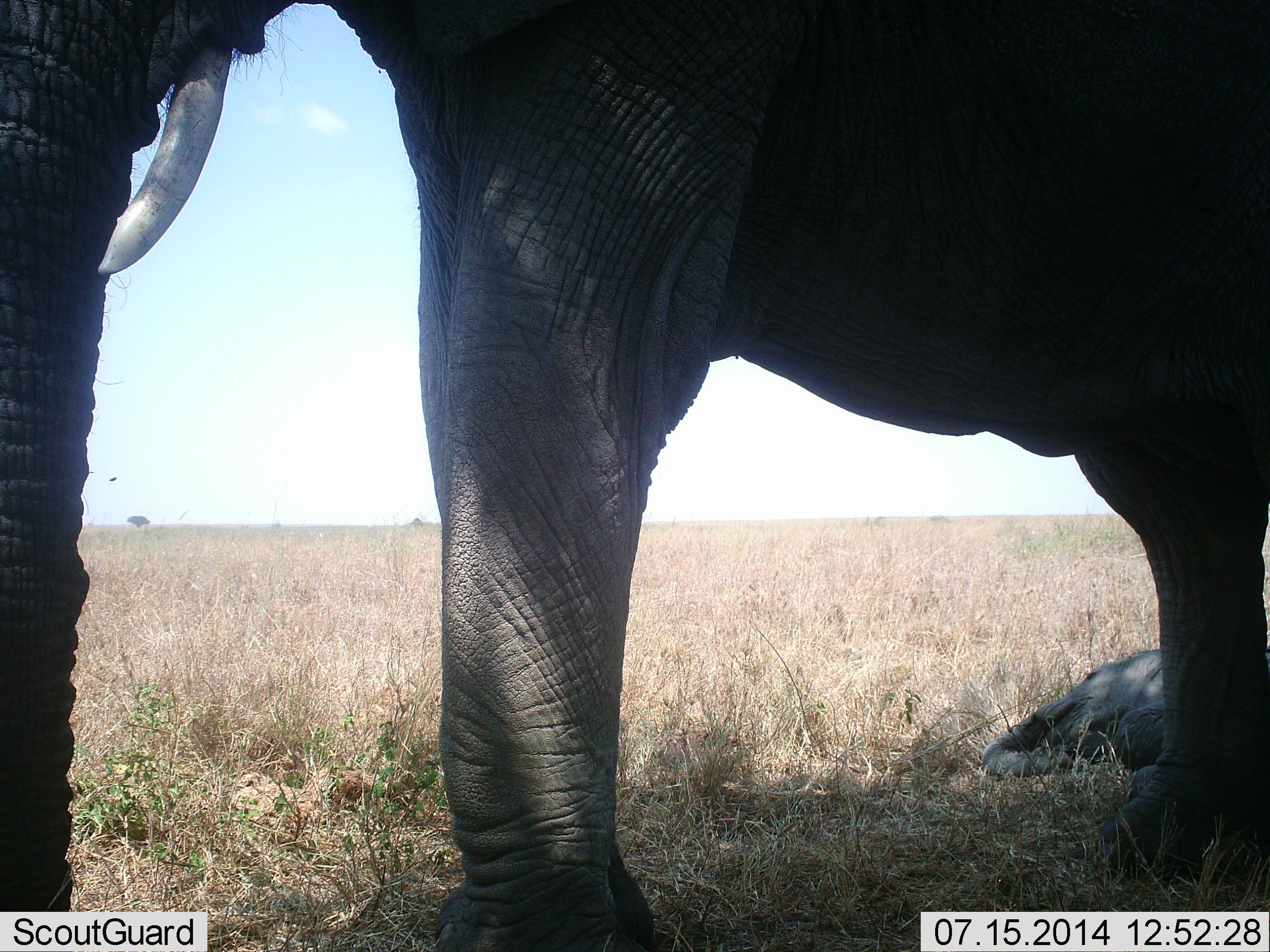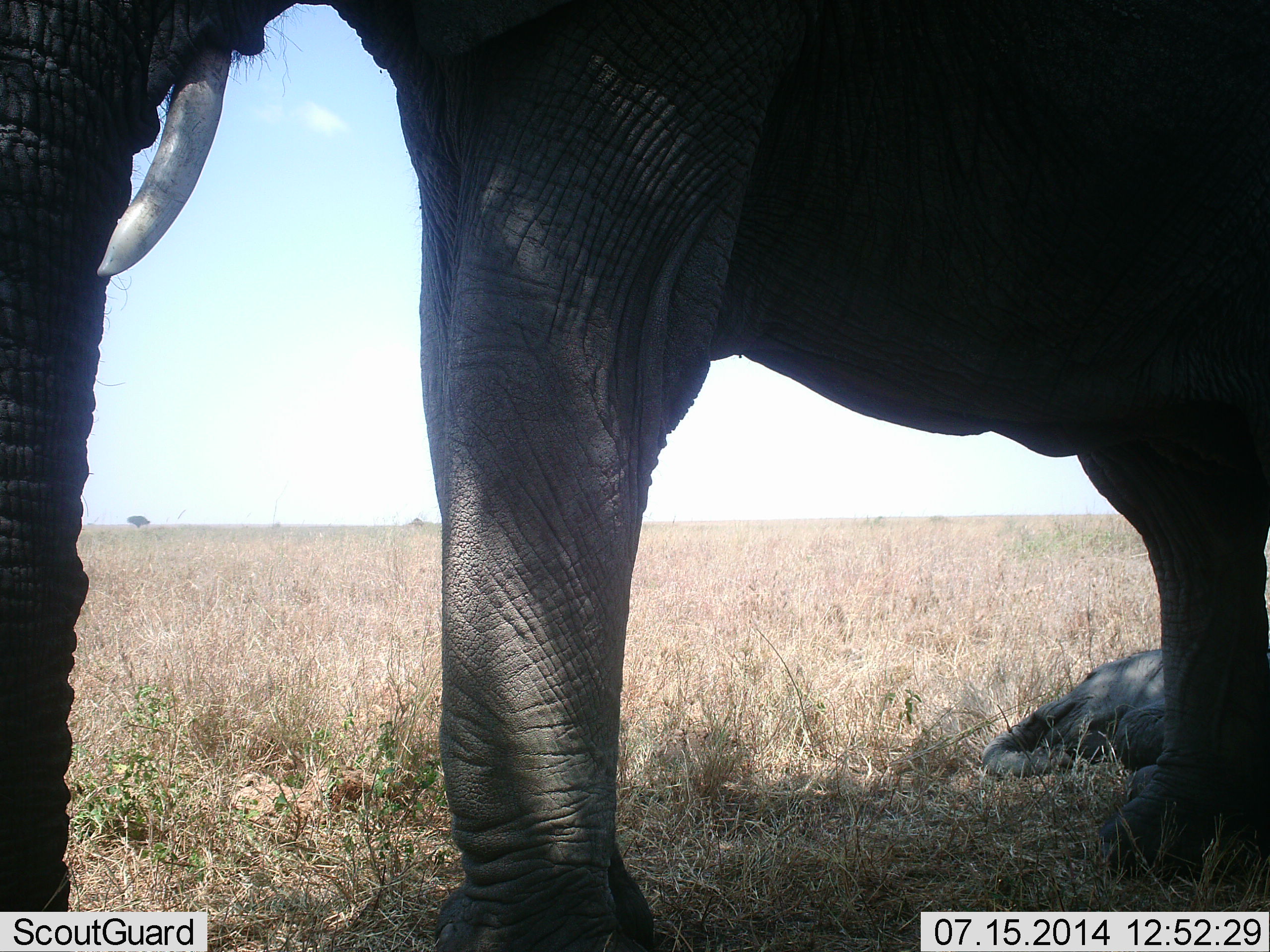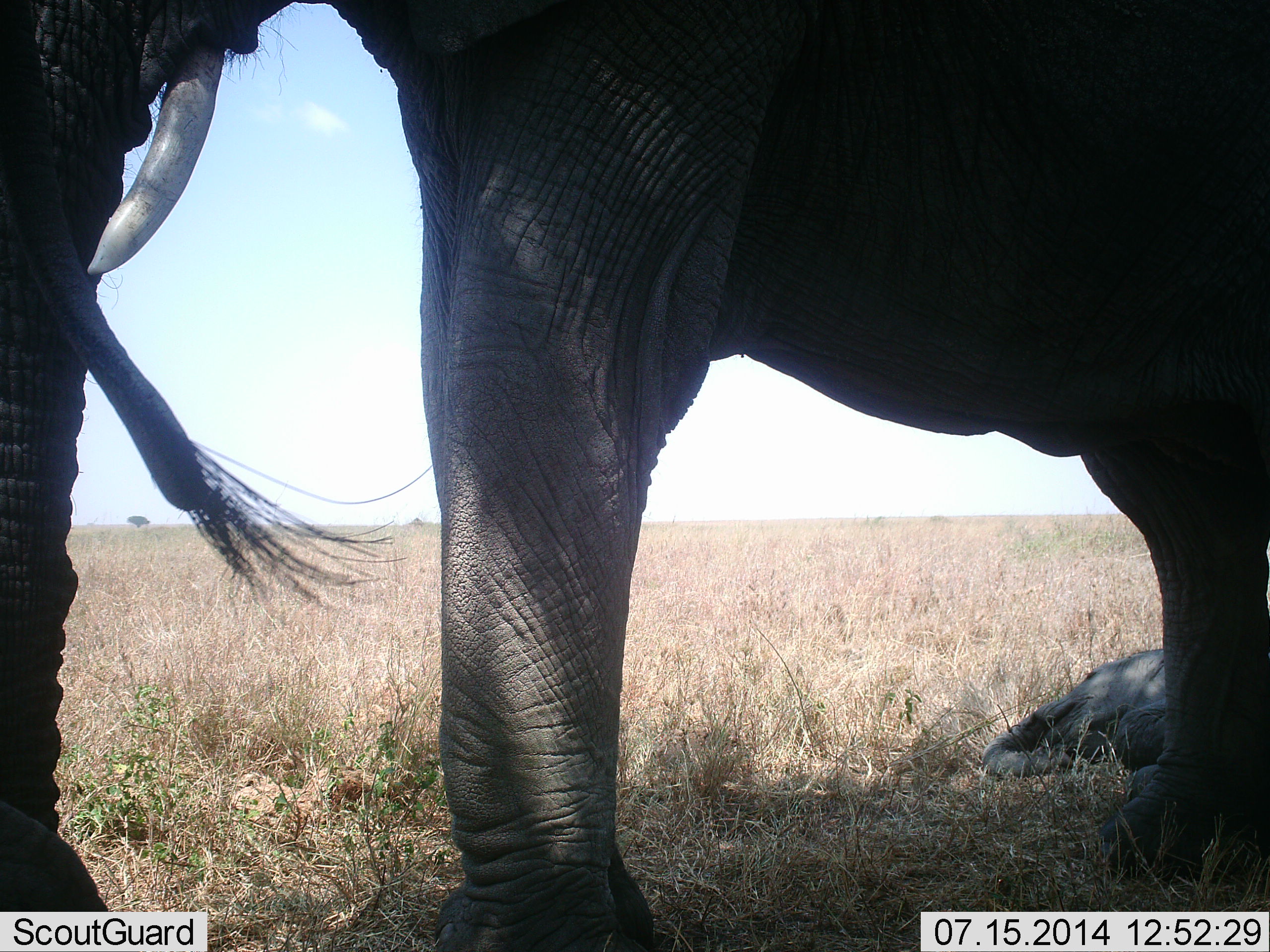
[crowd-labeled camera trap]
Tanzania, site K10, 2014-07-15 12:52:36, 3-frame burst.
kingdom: Animalia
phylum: Chordata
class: Mammalia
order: Proboscidea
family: Elephantidae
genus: Loxodonta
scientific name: Loxodonta africana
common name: african bush elephant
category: elephant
Elephant (african bush elephant) (Loxodonta africana), count 2. Behavior (volunteer vote fractions): standing 90%, resting 70%, moving 10%, interacting 0%. Young present (vote fraction): 30%. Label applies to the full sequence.